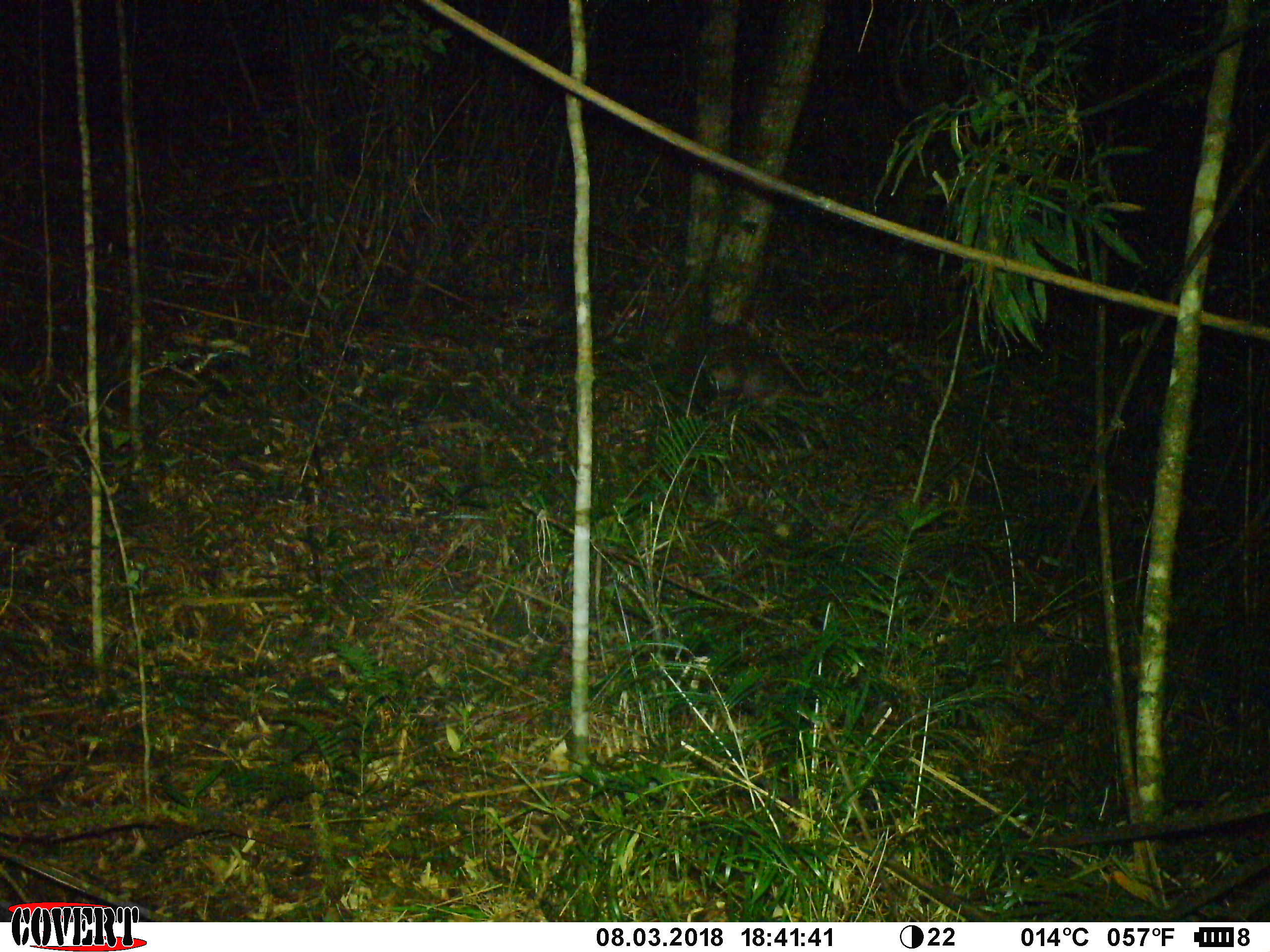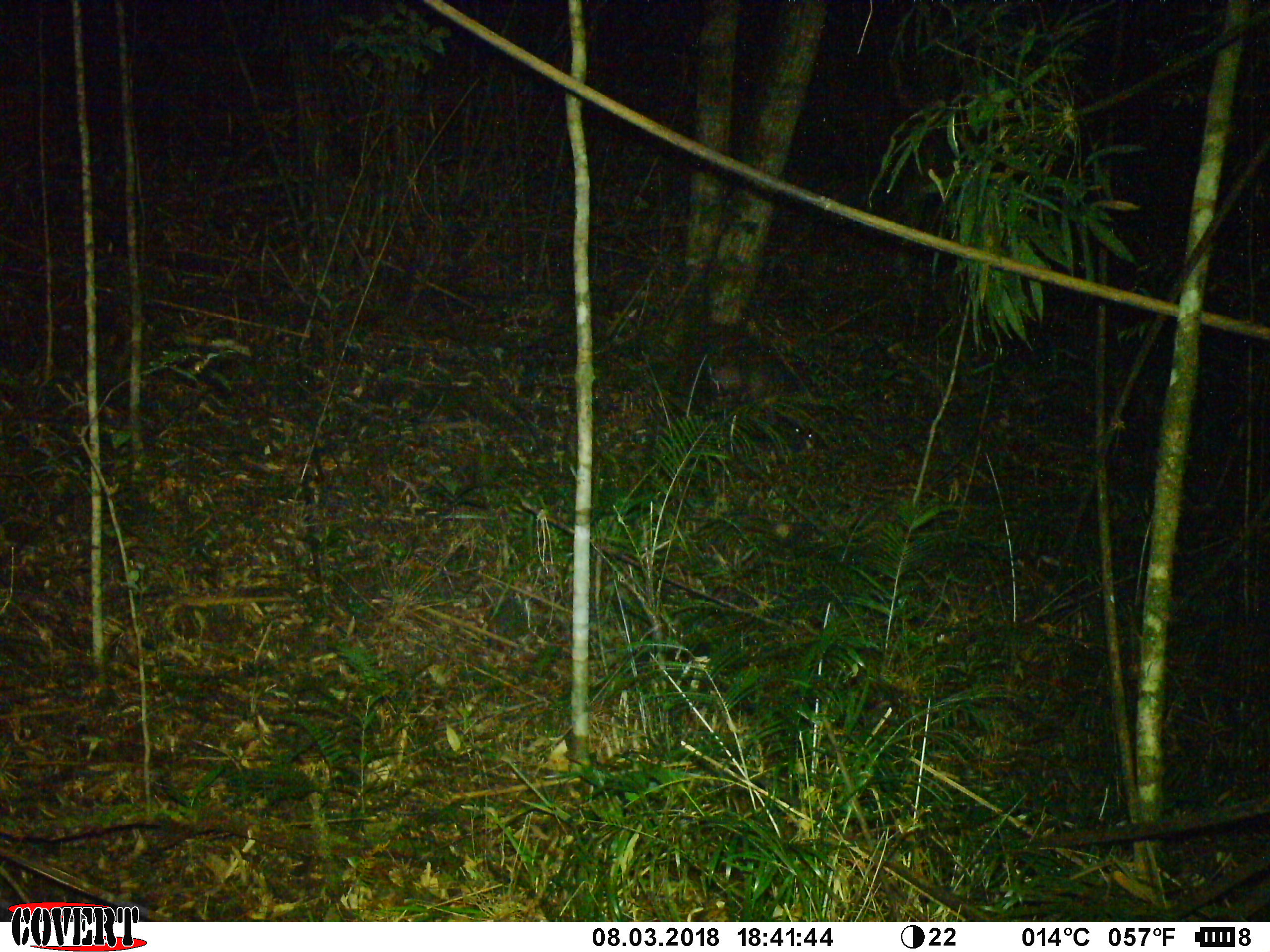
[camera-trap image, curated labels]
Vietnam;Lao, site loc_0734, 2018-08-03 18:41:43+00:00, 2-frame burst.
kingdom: Animalia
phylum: Chordata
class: Mammalia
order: Artiodactyla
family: Cervidae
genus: Muntiacus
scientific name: Muntiacus rooseveltorum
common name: roosevelt's muntjac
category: roosevelts muntjac group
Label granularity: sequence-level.